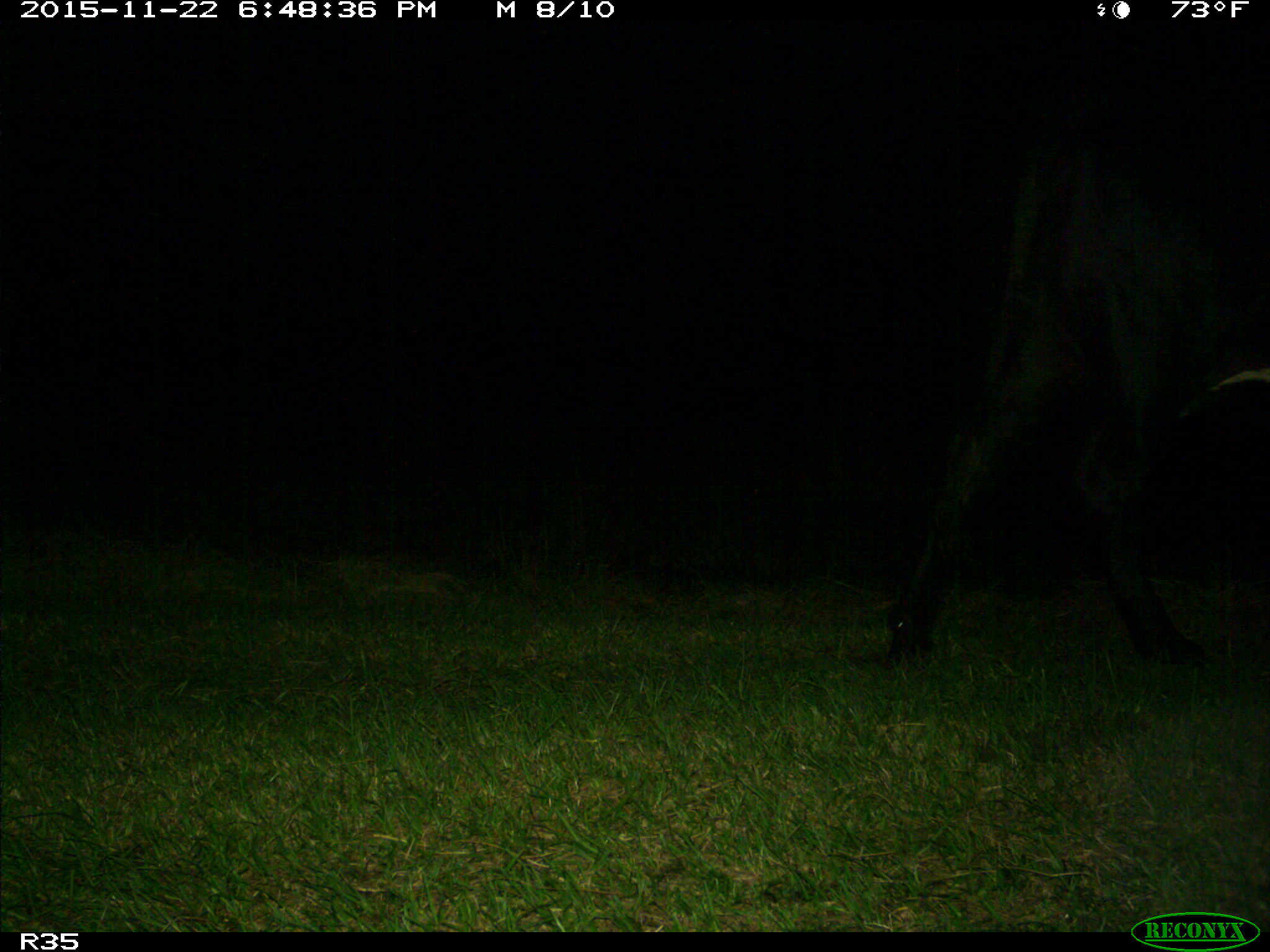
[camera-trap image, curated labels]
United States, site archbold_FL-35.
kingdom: Animalia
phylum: Chordata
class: Mammalia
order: Artiodactyla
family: Bovidae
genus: Bos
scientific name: Bos taurus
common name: domestic cow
Bos taurus (domestic cow).